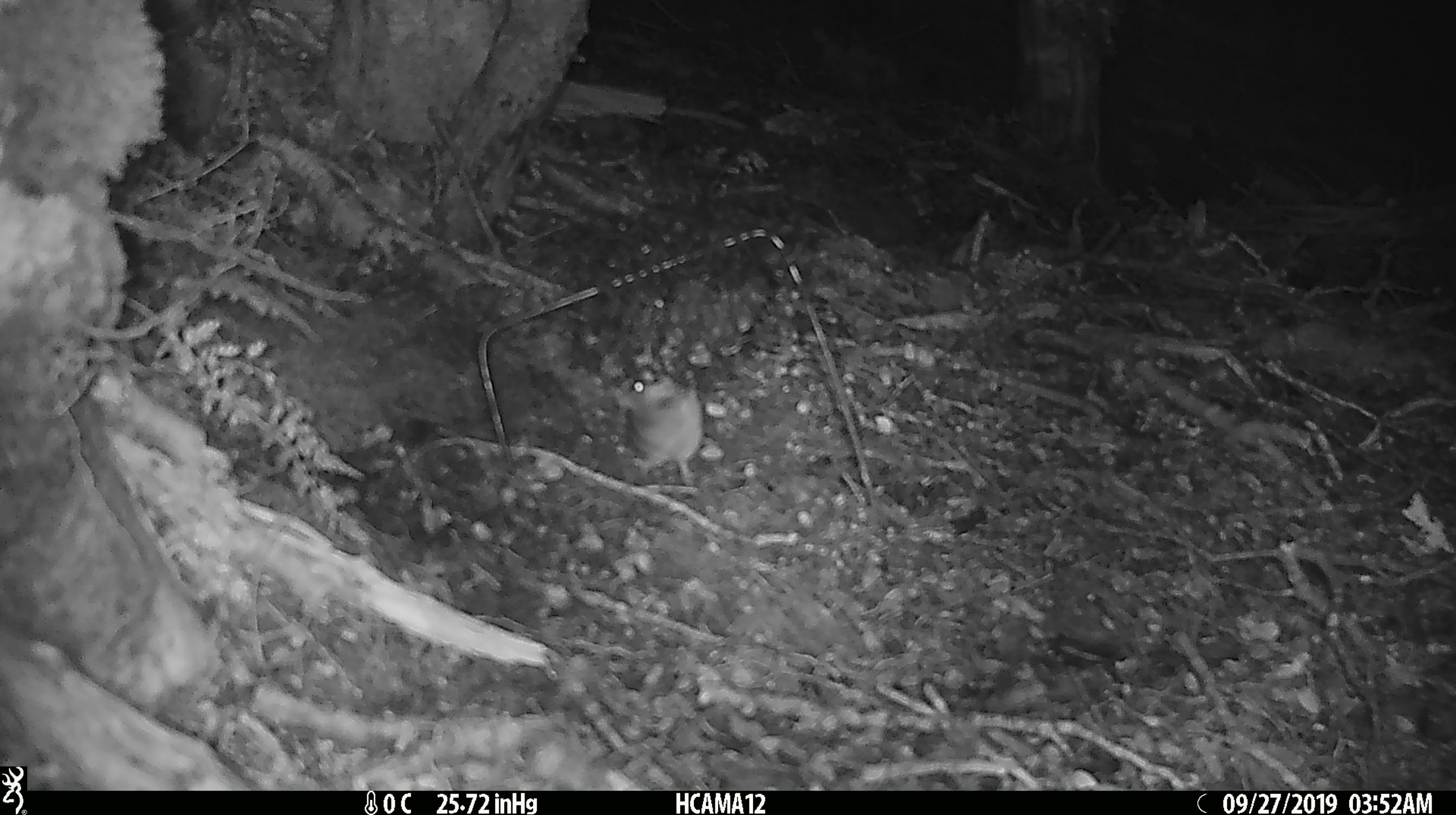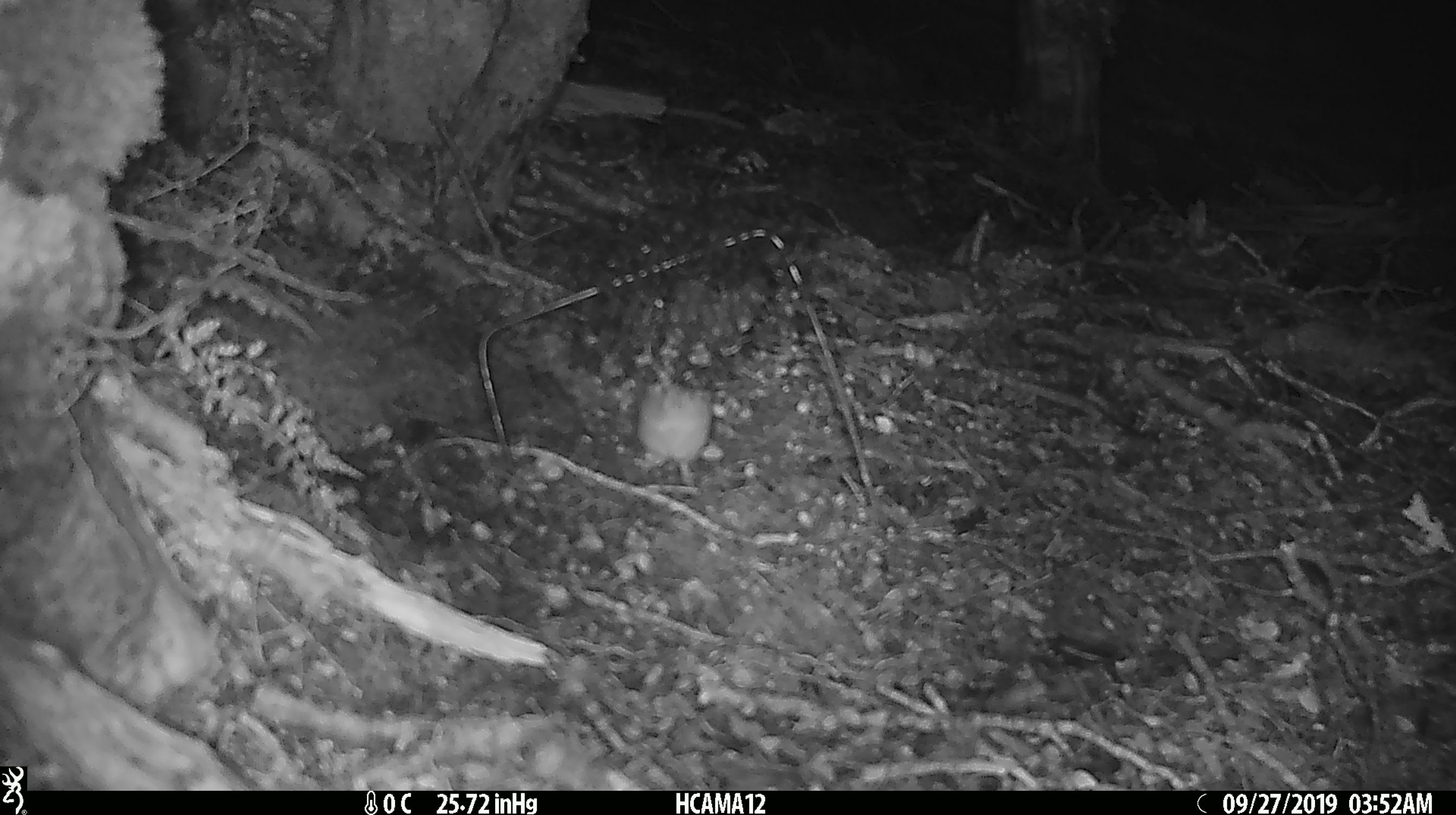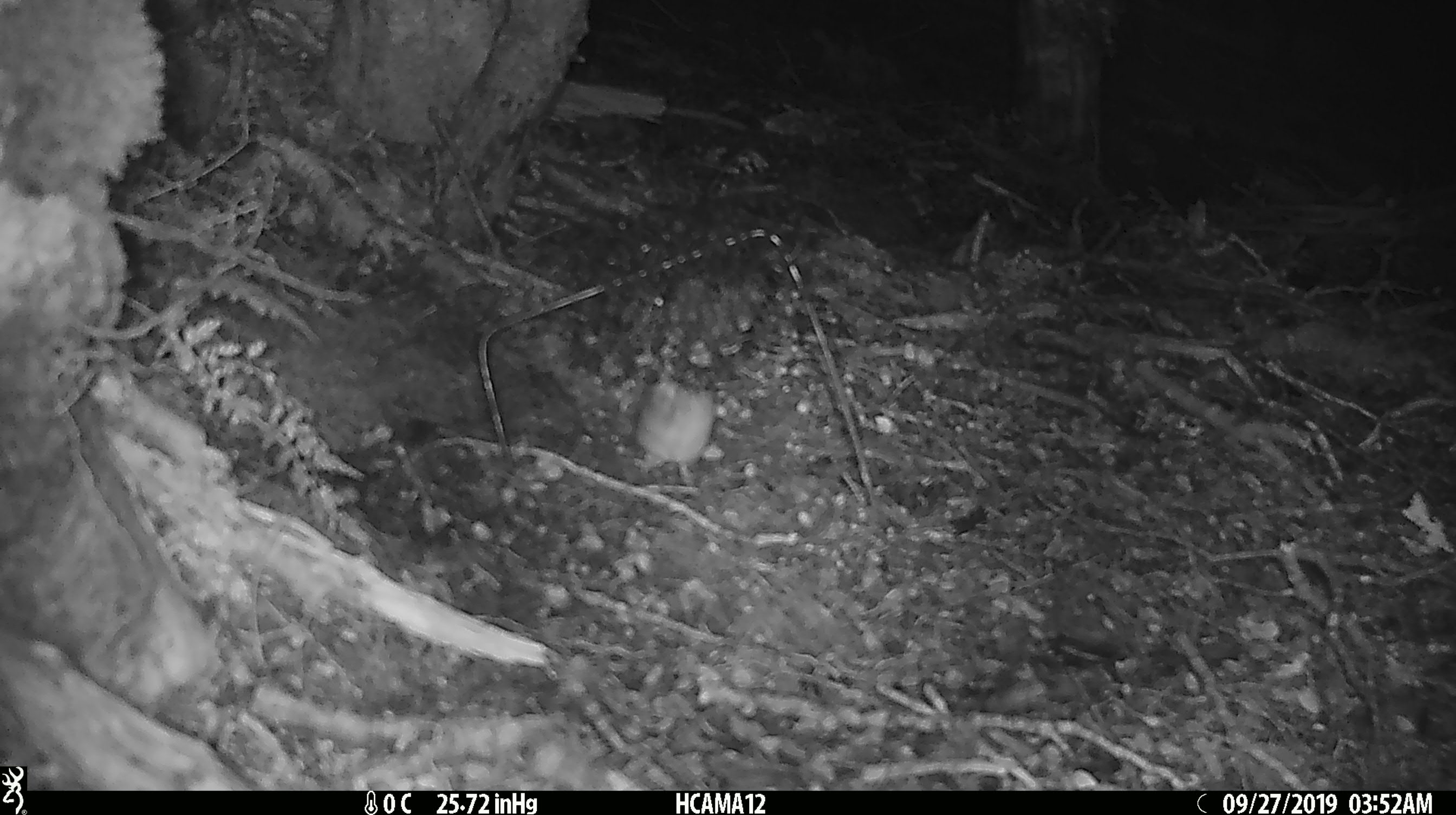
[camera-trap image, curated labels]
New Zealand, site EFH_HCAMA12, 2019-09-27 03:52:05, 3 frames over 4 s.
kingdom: Animalia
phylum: Chordata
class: Mammalia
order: Rodentia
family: Muridae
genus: Mus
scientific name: Mus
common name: mouse